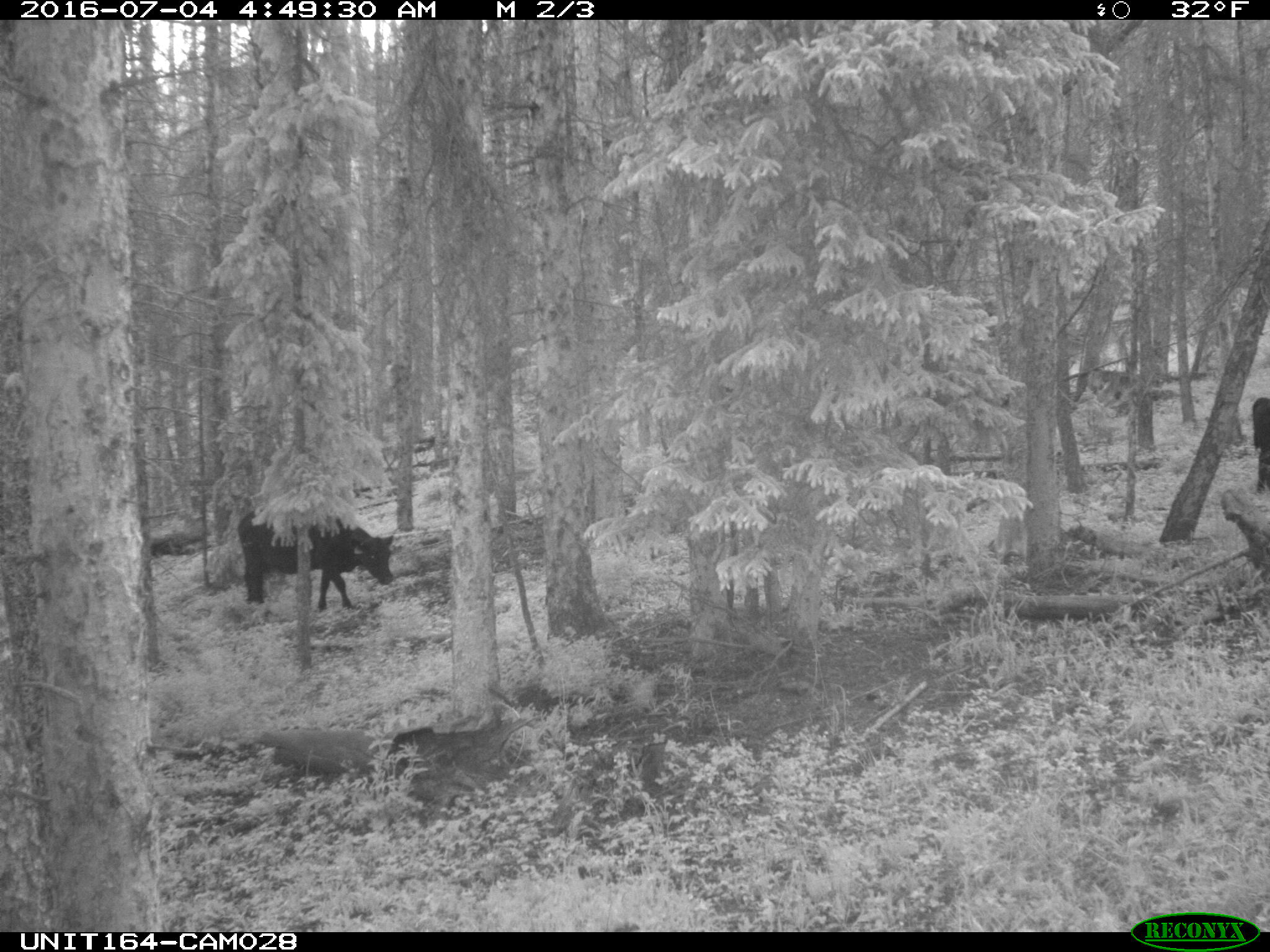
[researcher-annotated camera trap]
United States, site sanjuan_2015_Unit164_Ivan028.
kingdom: Animalia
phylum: Chordata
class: Mammalia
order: Artiodactyla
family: Bovidae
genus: Bos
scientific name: Bos taurus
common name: domestic cow